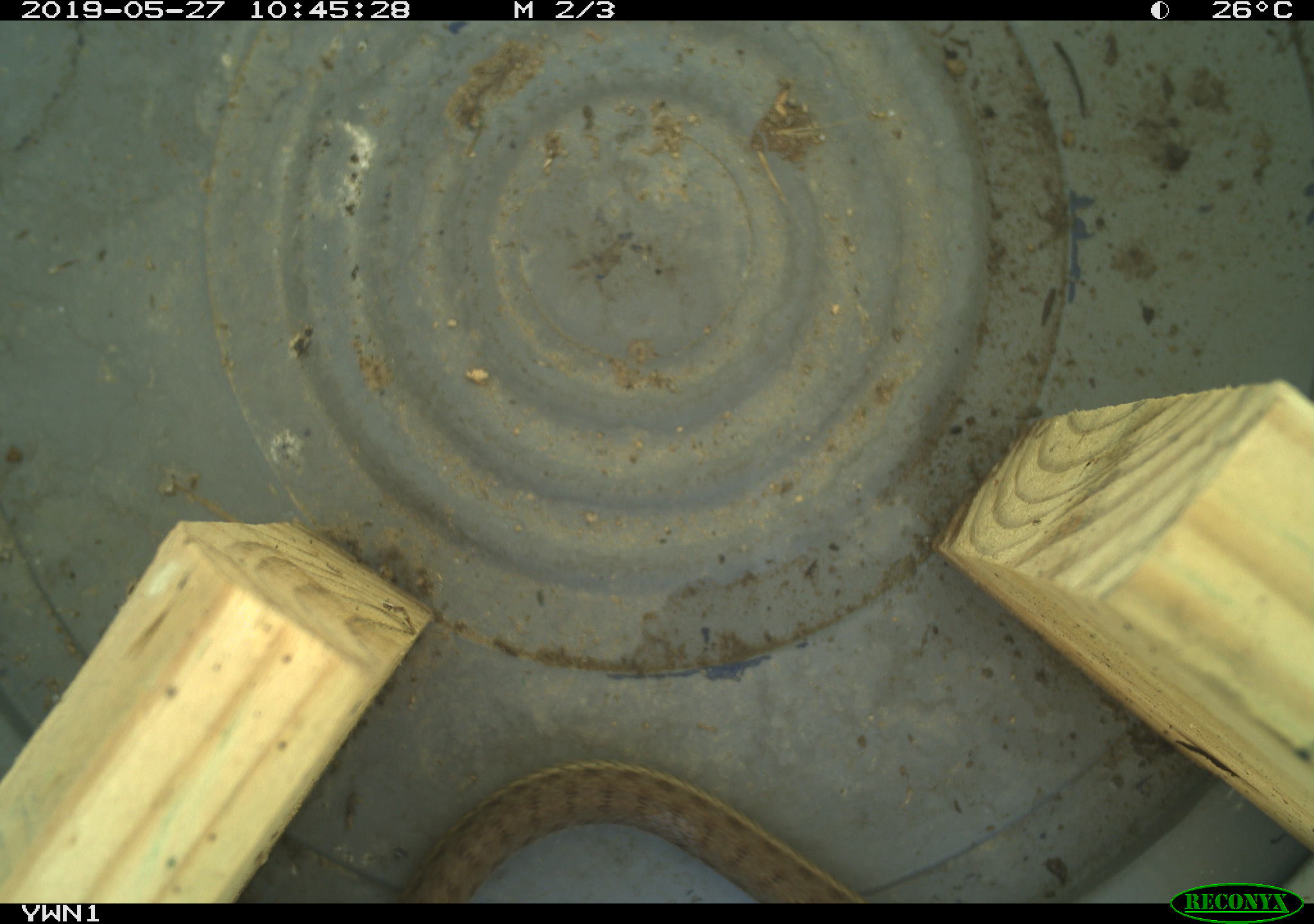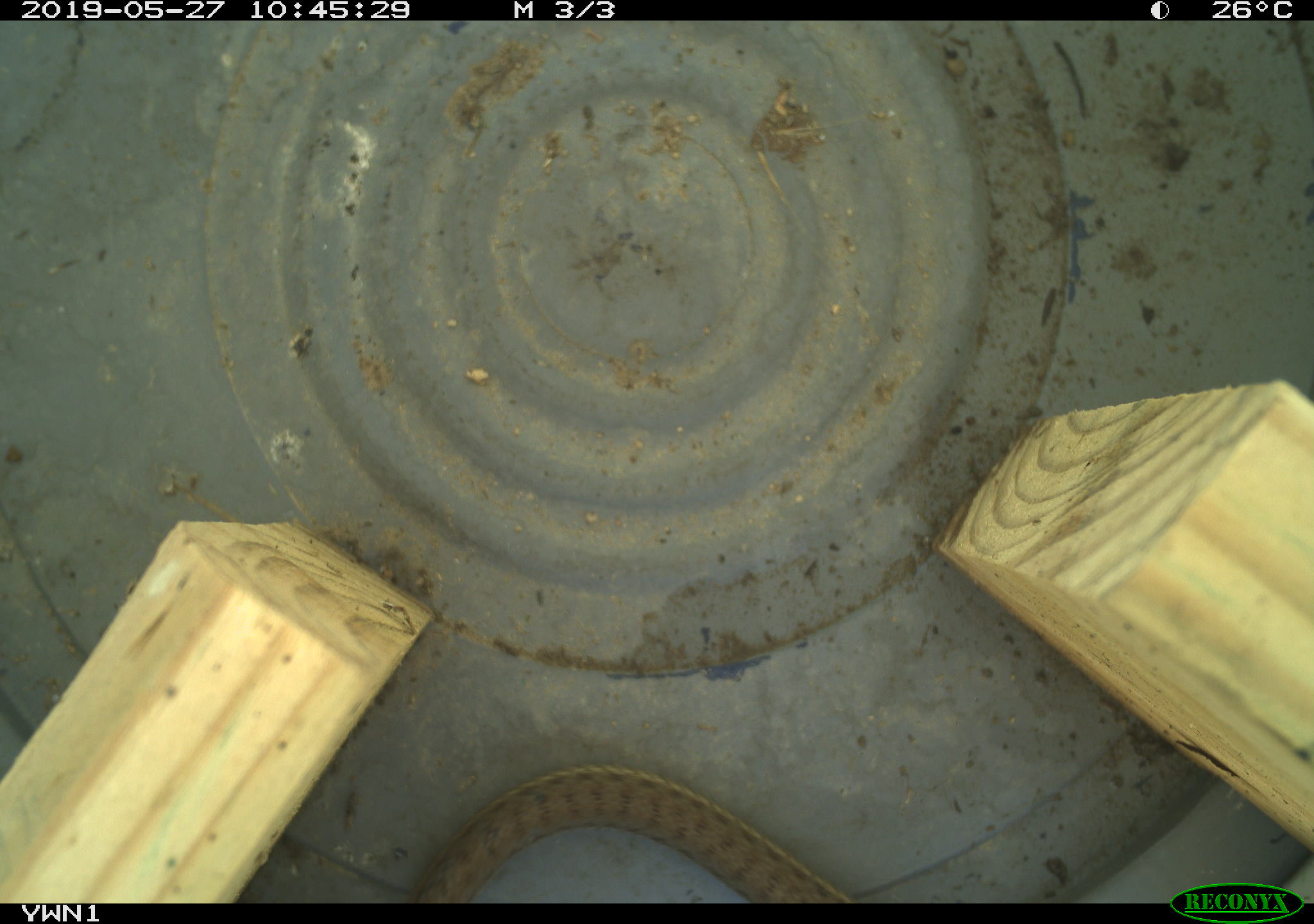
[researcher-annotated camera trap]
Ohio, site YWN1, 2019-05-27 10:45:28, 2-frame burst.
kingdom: Animalia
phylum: Chordata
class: Reptilia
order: Squamata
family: Colubridae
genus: Thamnophis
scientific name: Thamnophis sirtalis sirtalis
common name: eastern gartersnake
Eastern gartersnake (Thamnophis sirtalis sirtalis).